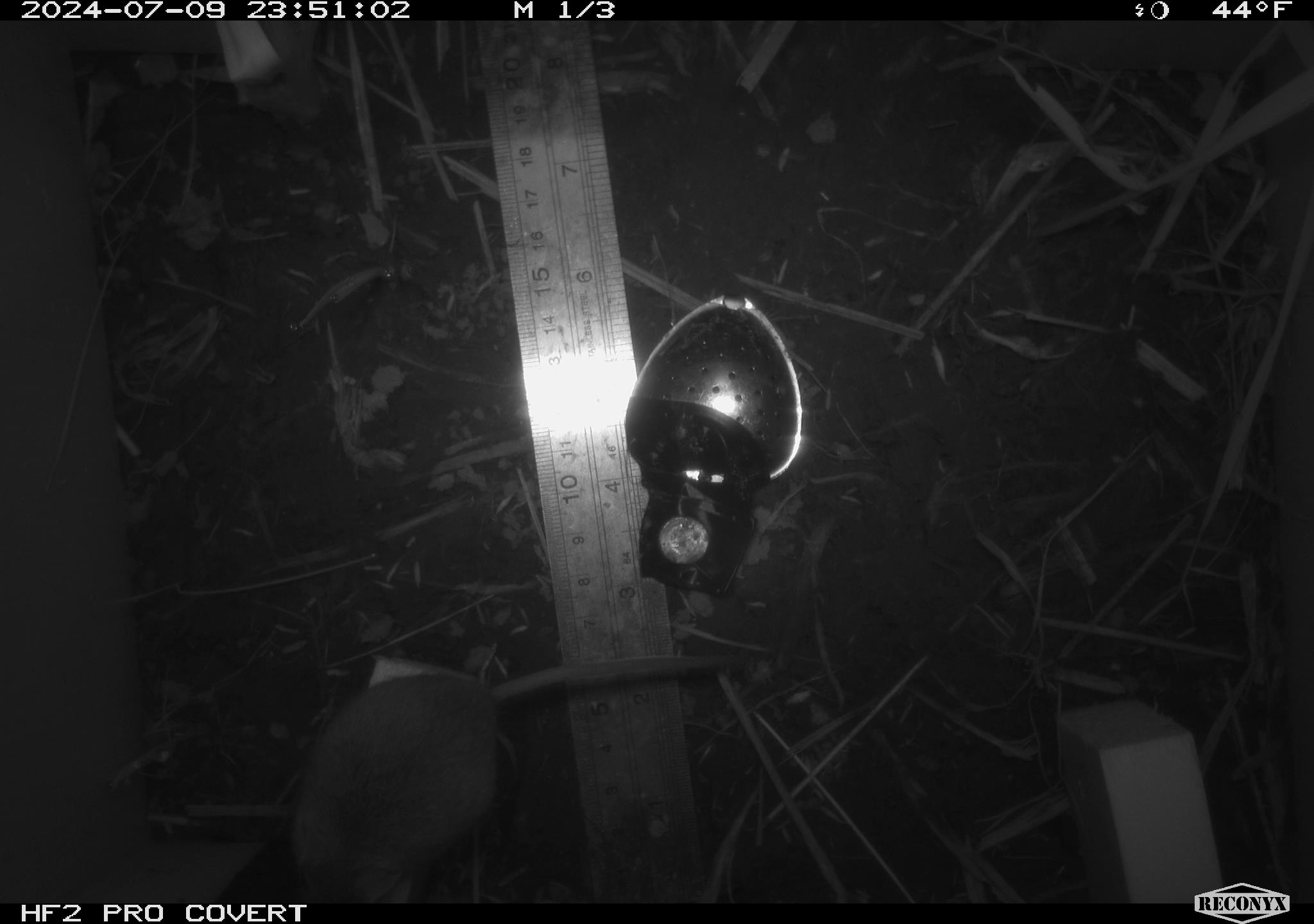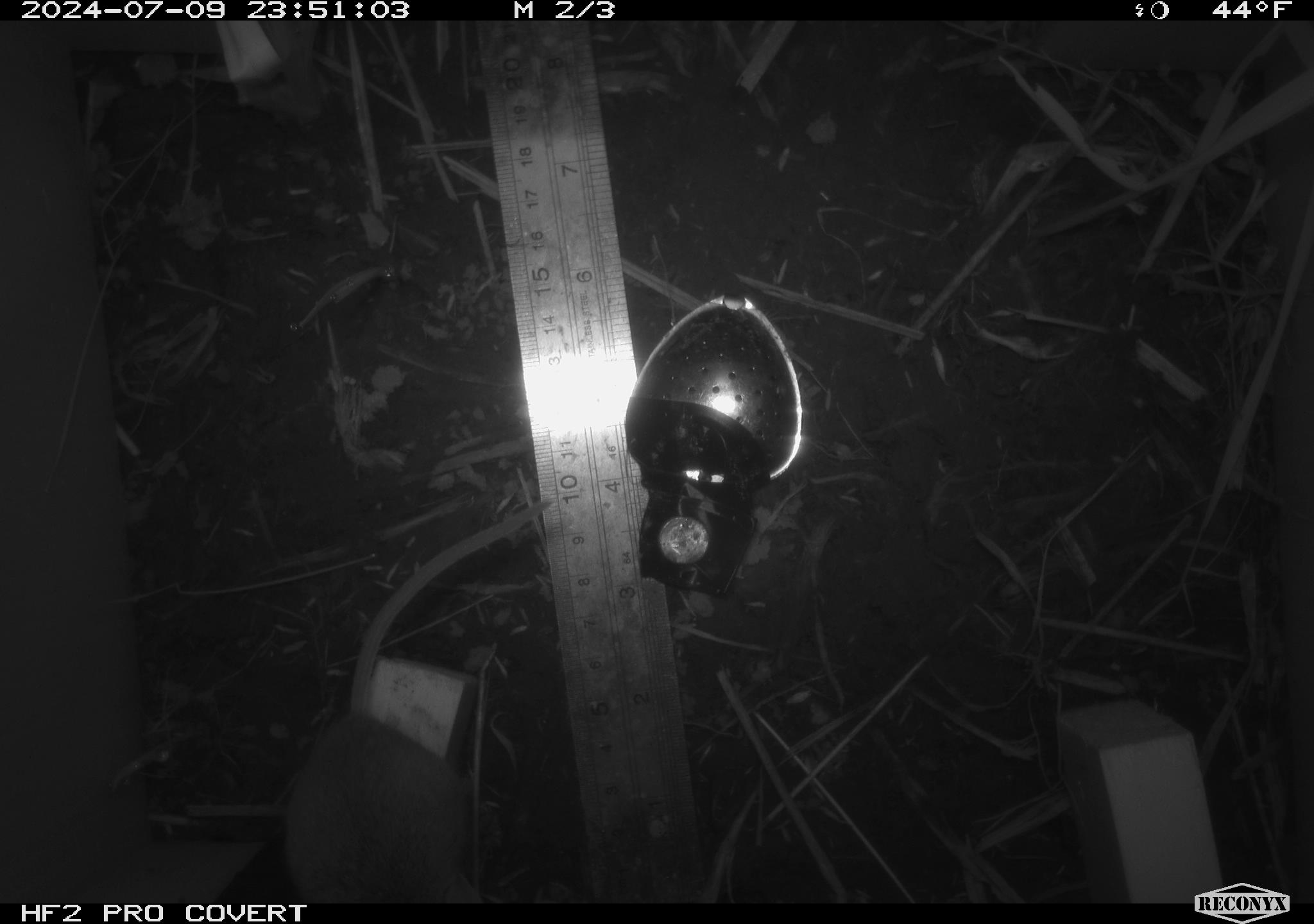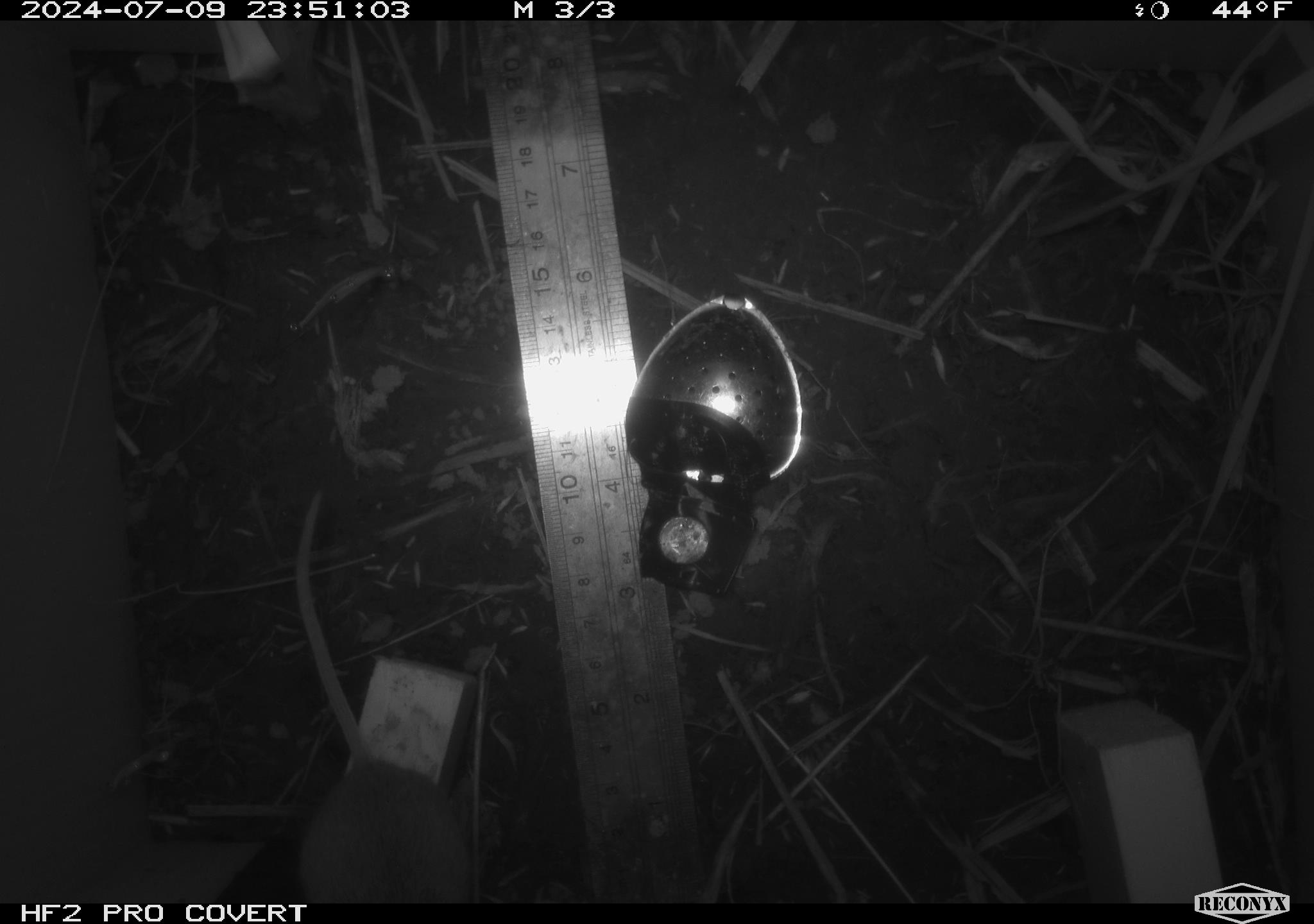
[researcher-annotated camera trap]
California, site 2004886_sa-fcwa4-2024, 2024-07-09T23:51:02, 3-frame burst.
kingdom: Animalia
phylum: Chordata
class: Mammalia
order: Rodentia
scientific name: Rodentia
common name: rodent